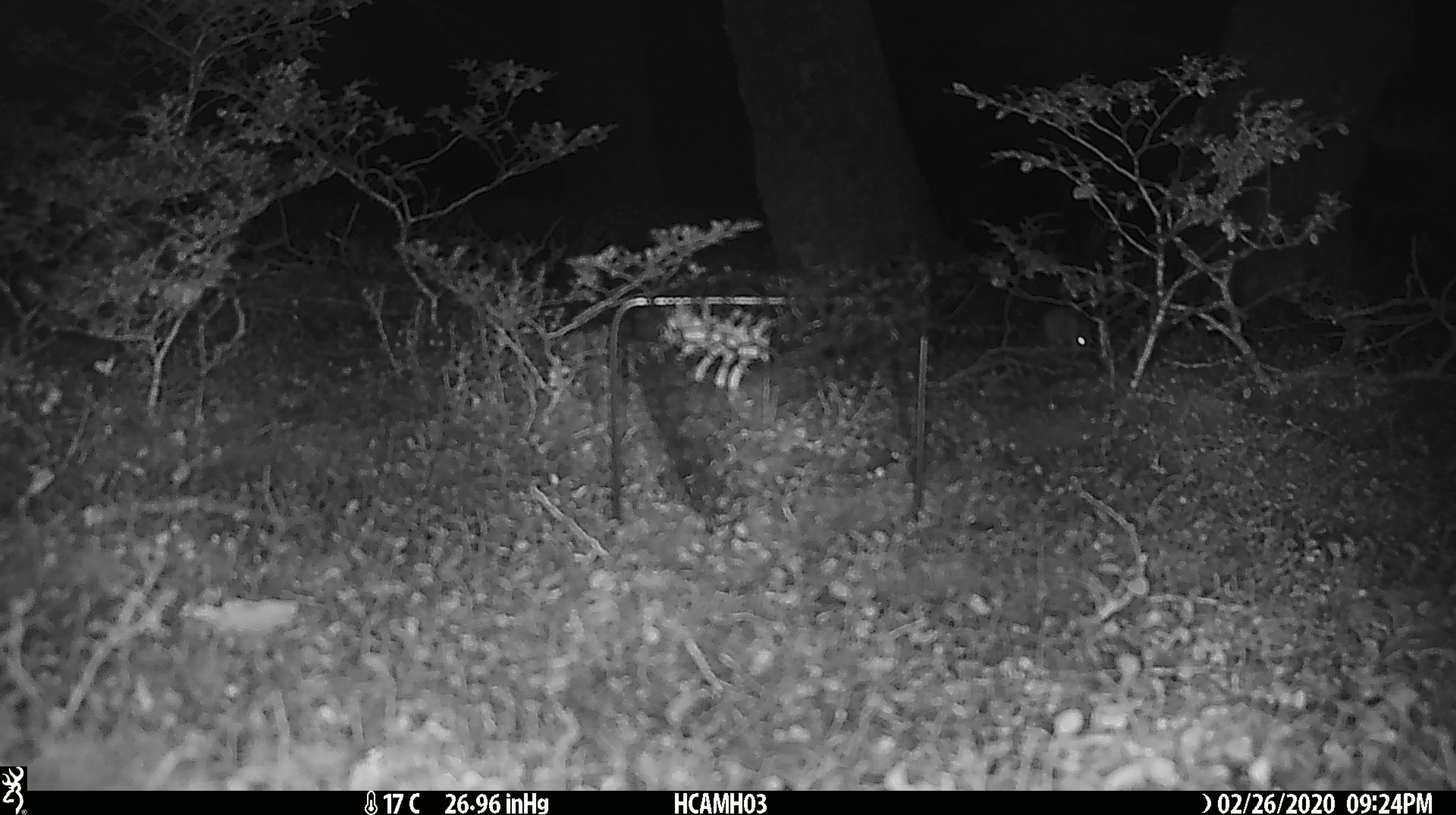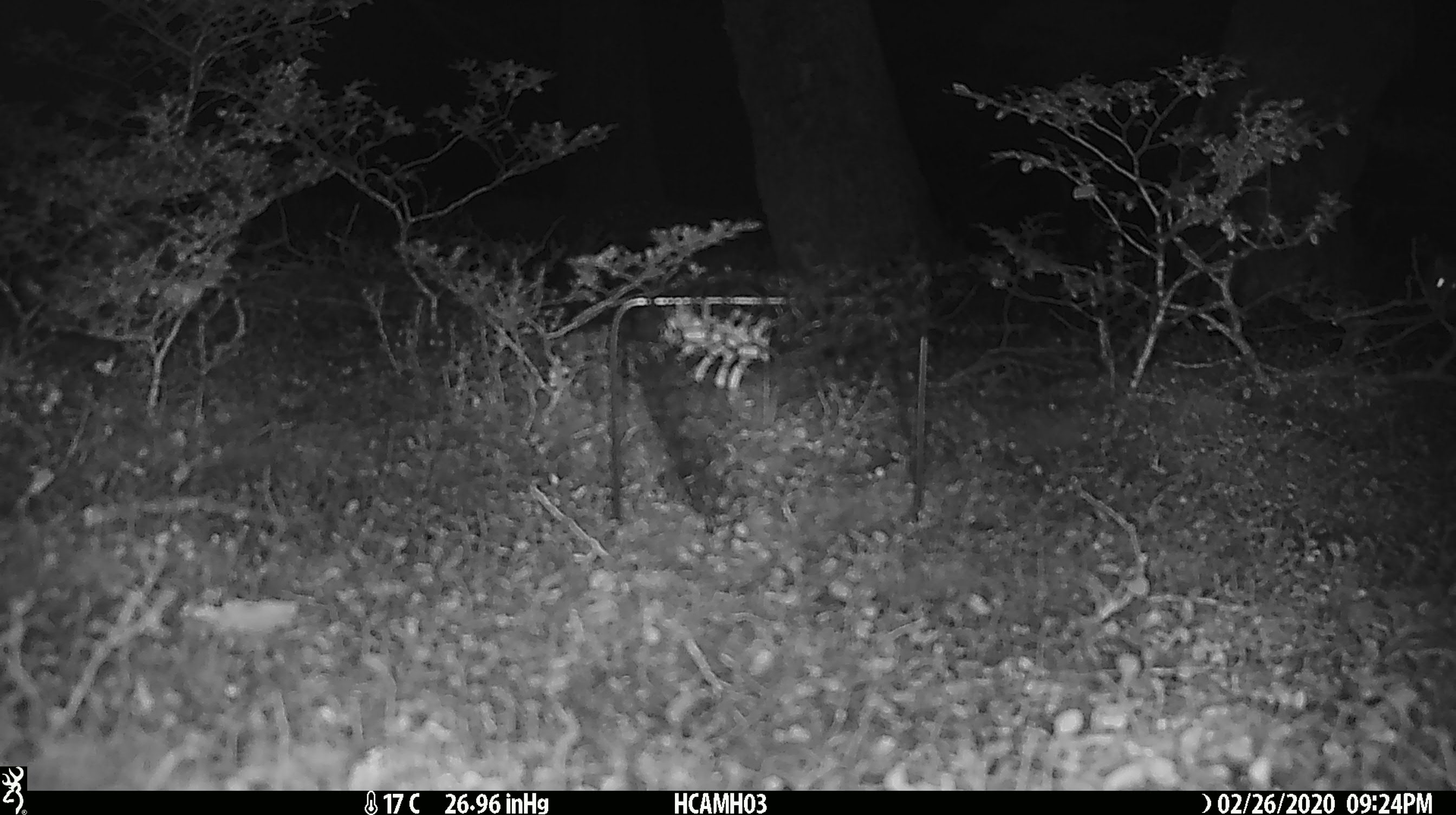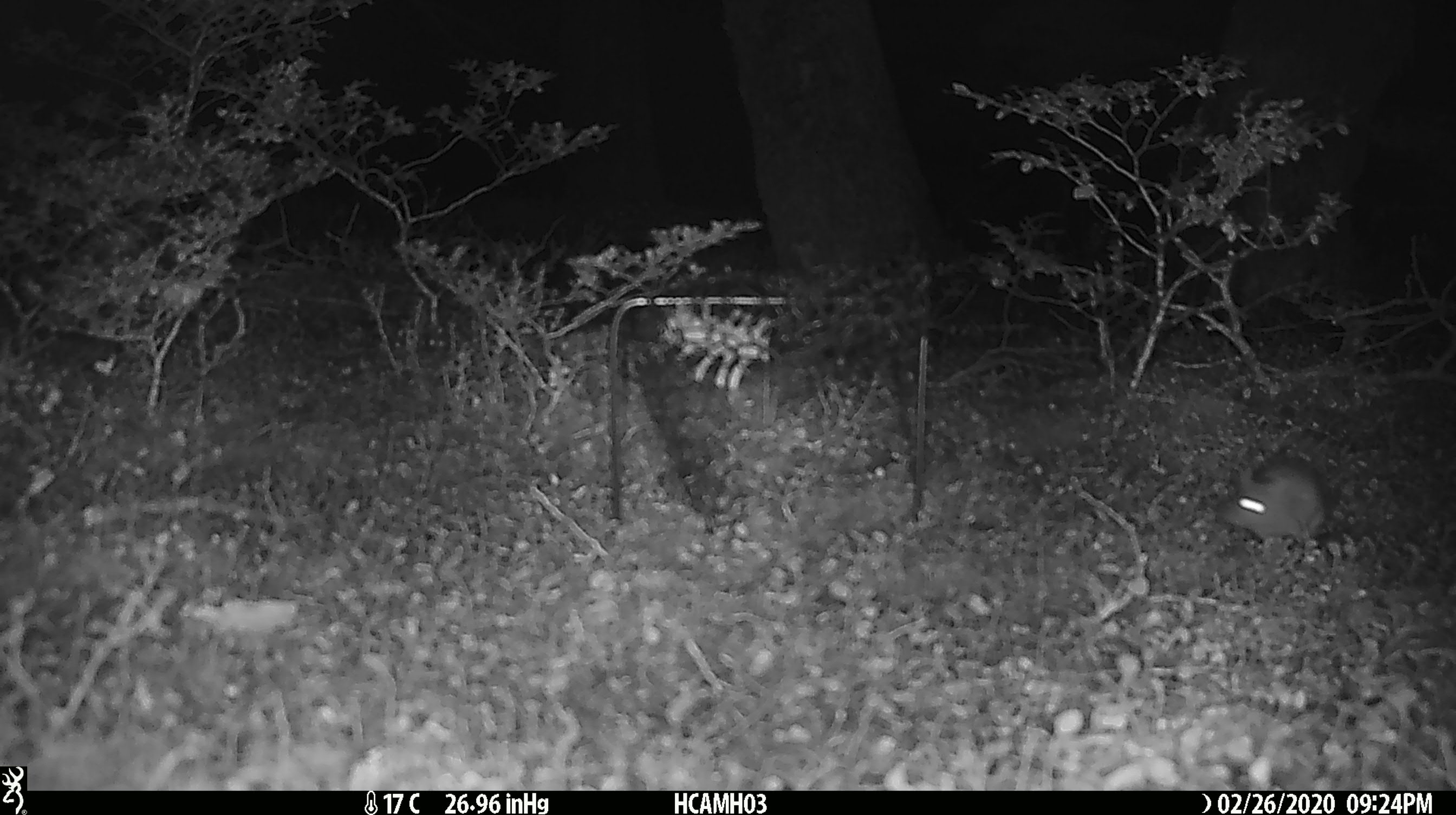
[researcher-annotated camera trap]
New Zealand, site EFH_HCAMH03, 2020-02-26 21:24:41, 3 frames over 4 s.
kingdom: Animalia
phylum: Chordata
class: Mammalia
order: Rodentia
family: Muridae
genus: Mus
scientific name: Mus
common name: mouse